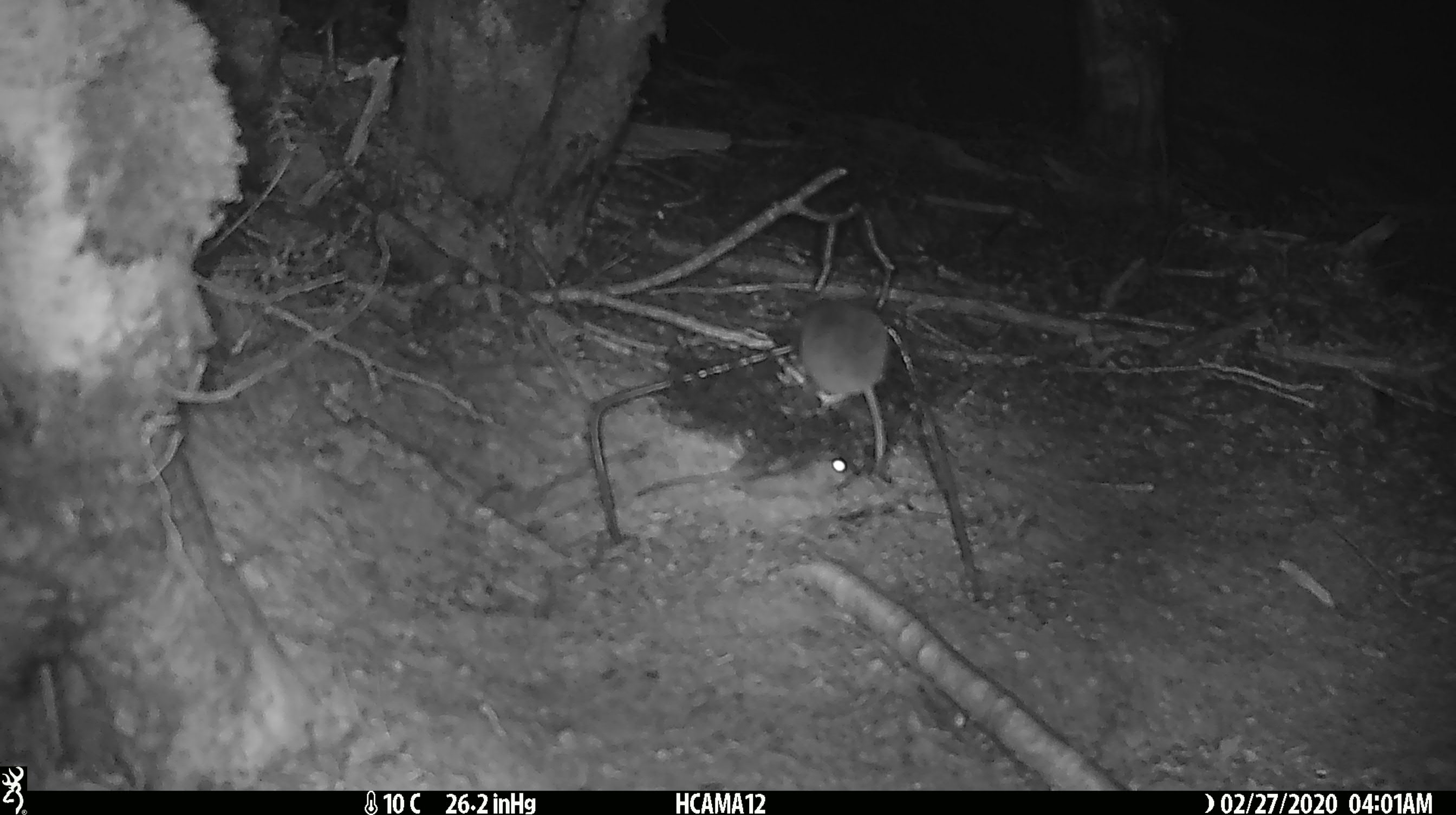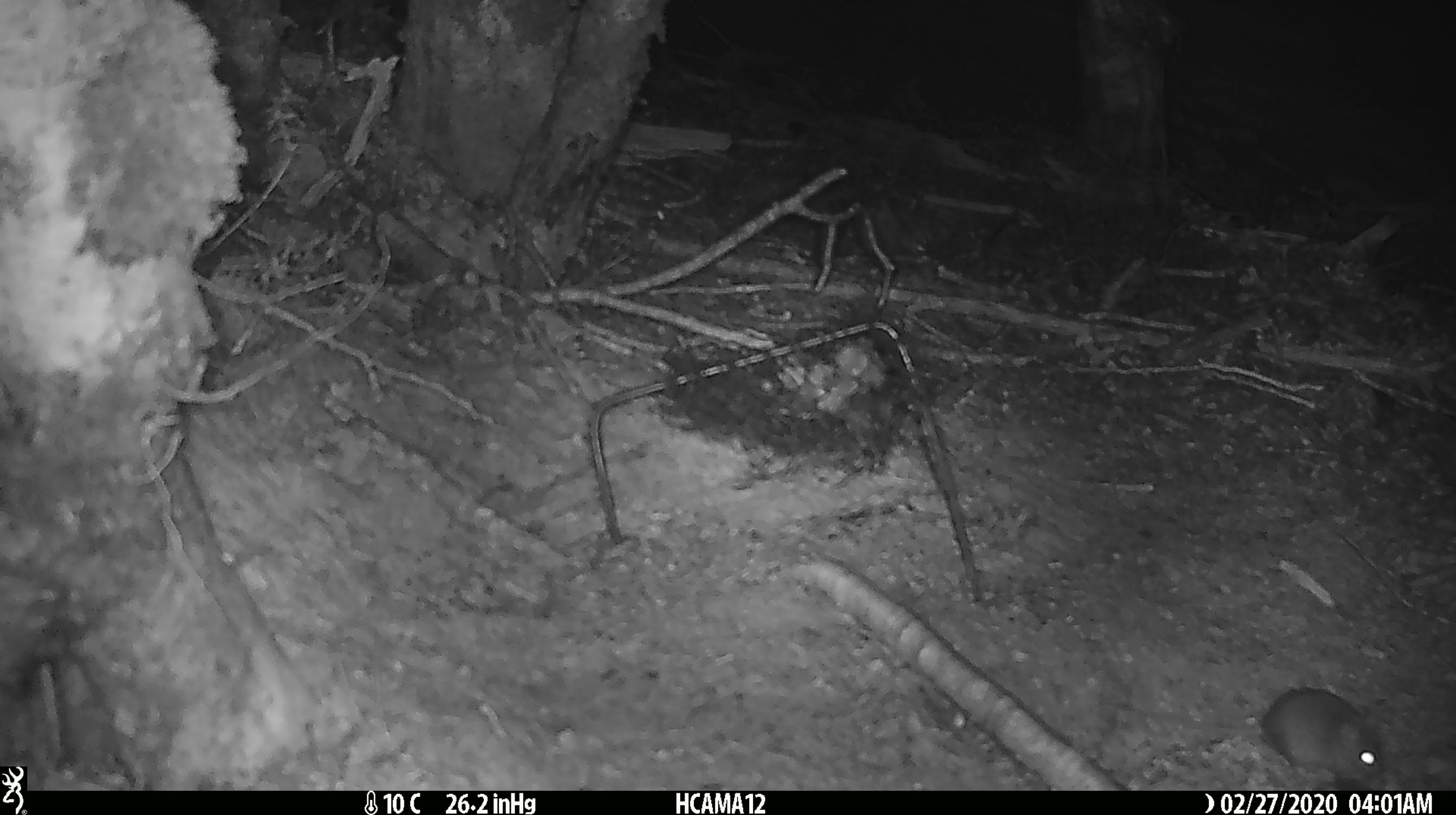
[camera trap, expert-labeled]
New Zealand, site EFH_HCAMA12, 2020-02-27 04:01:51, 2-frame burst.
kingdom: Animalia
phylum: Chordata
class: Mammalia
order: Rodentia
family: Muridae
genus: Mus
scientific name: Mus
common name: mouse